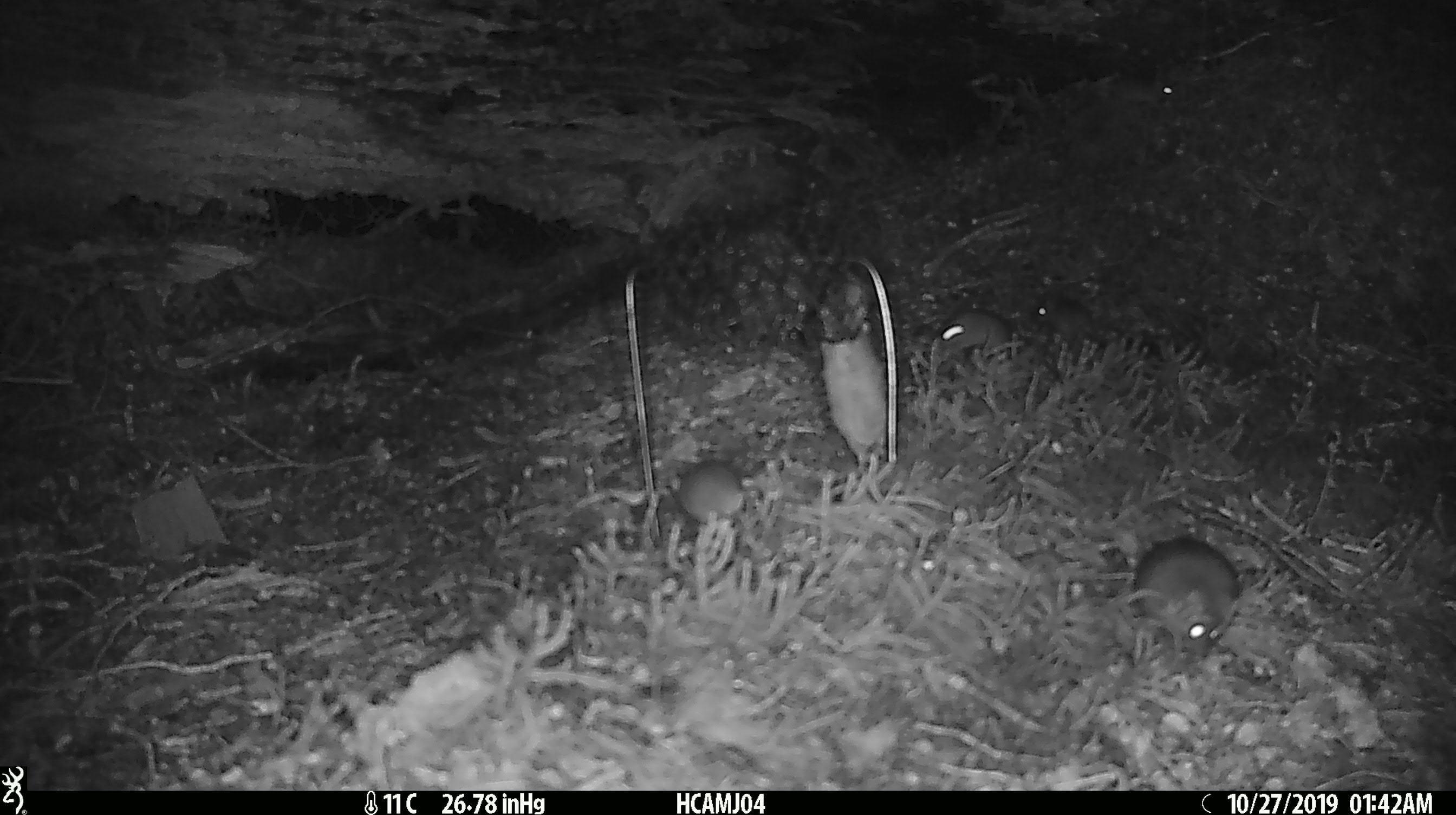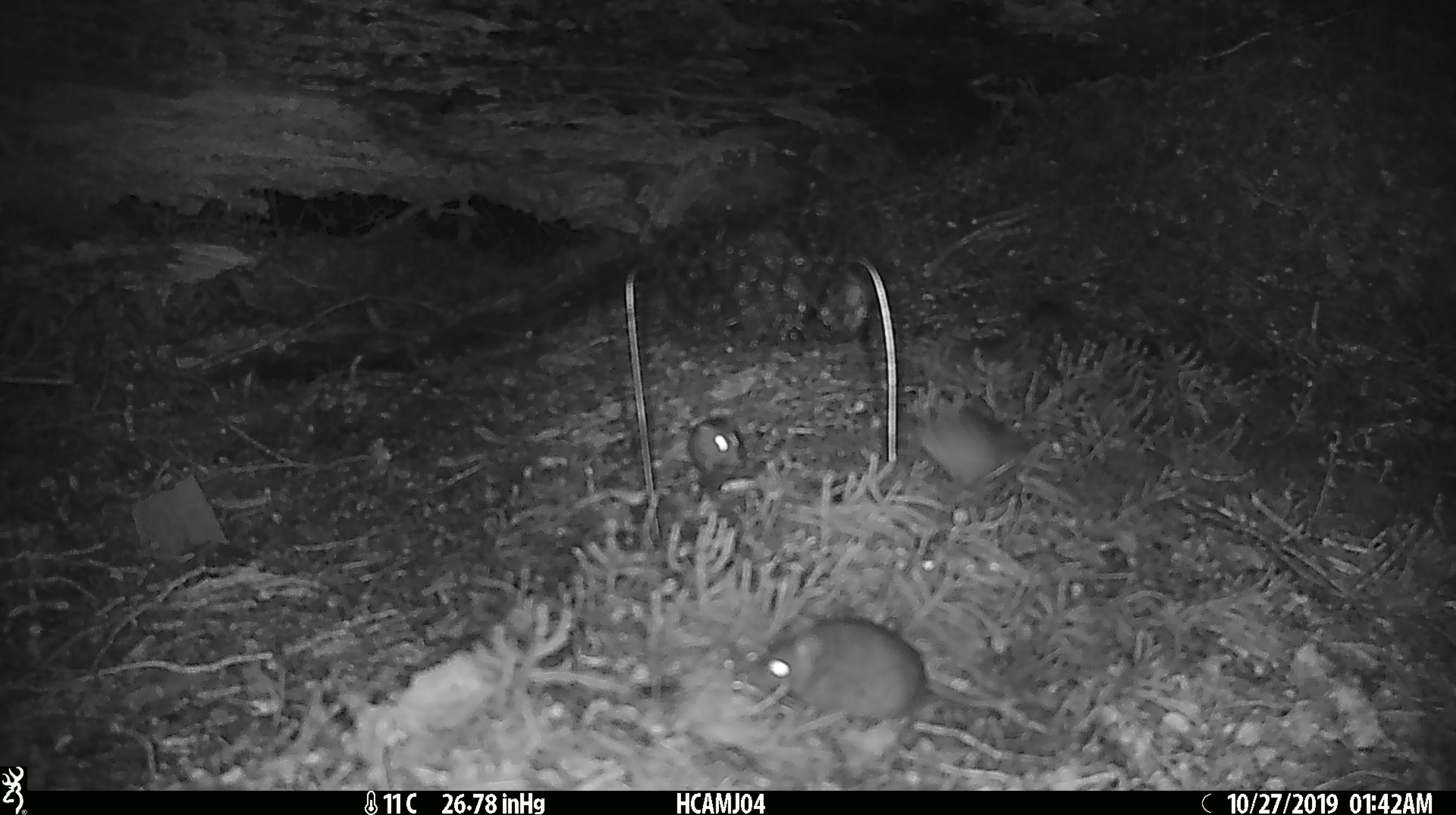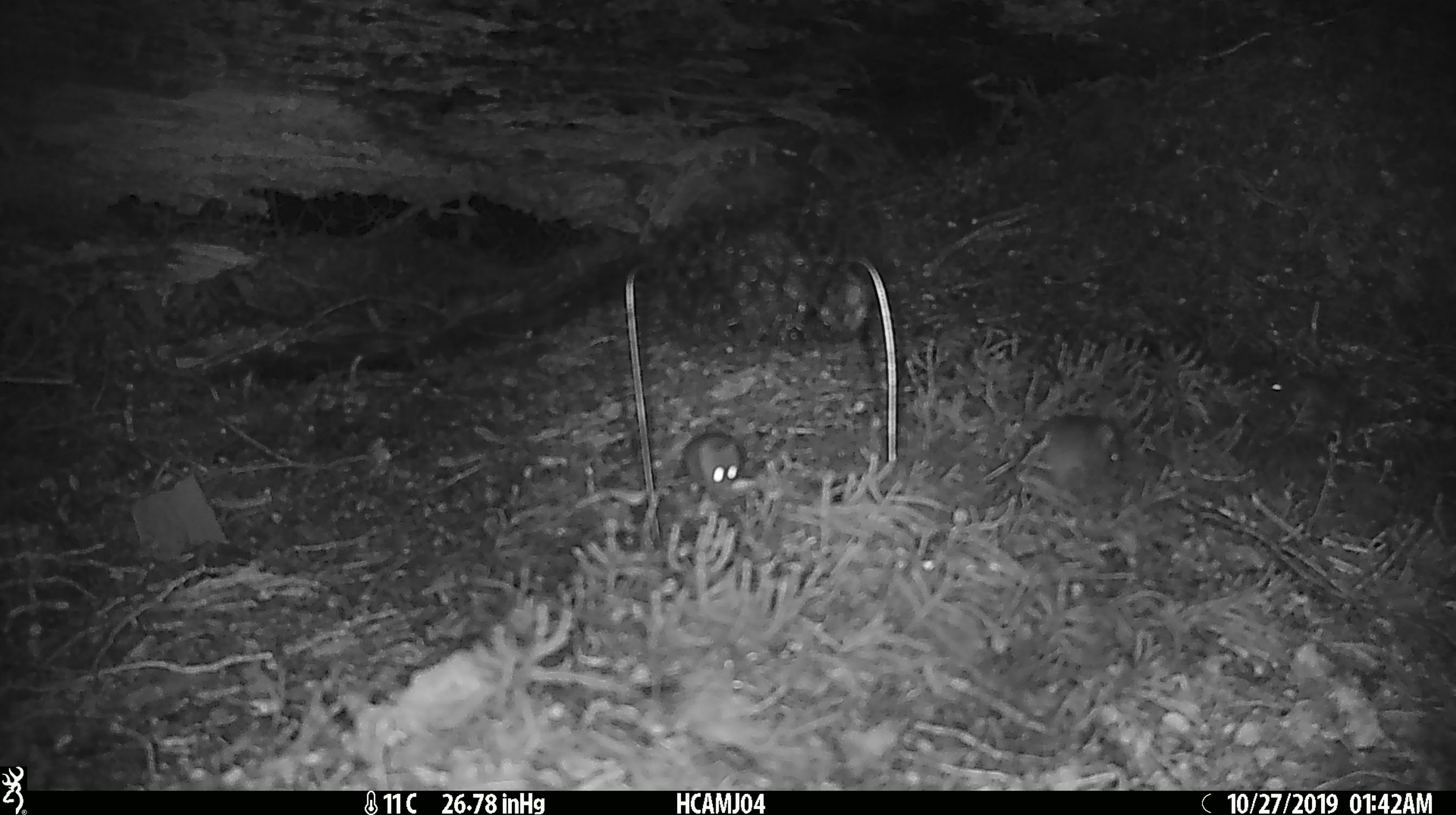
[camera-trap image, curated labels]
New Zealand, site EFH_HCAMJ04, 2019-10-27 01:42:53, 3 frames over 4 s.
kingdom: Animalia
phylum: Chordata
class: Mammalia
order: Rodentia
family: Muridae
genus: Mus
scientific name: Mus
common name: mouse